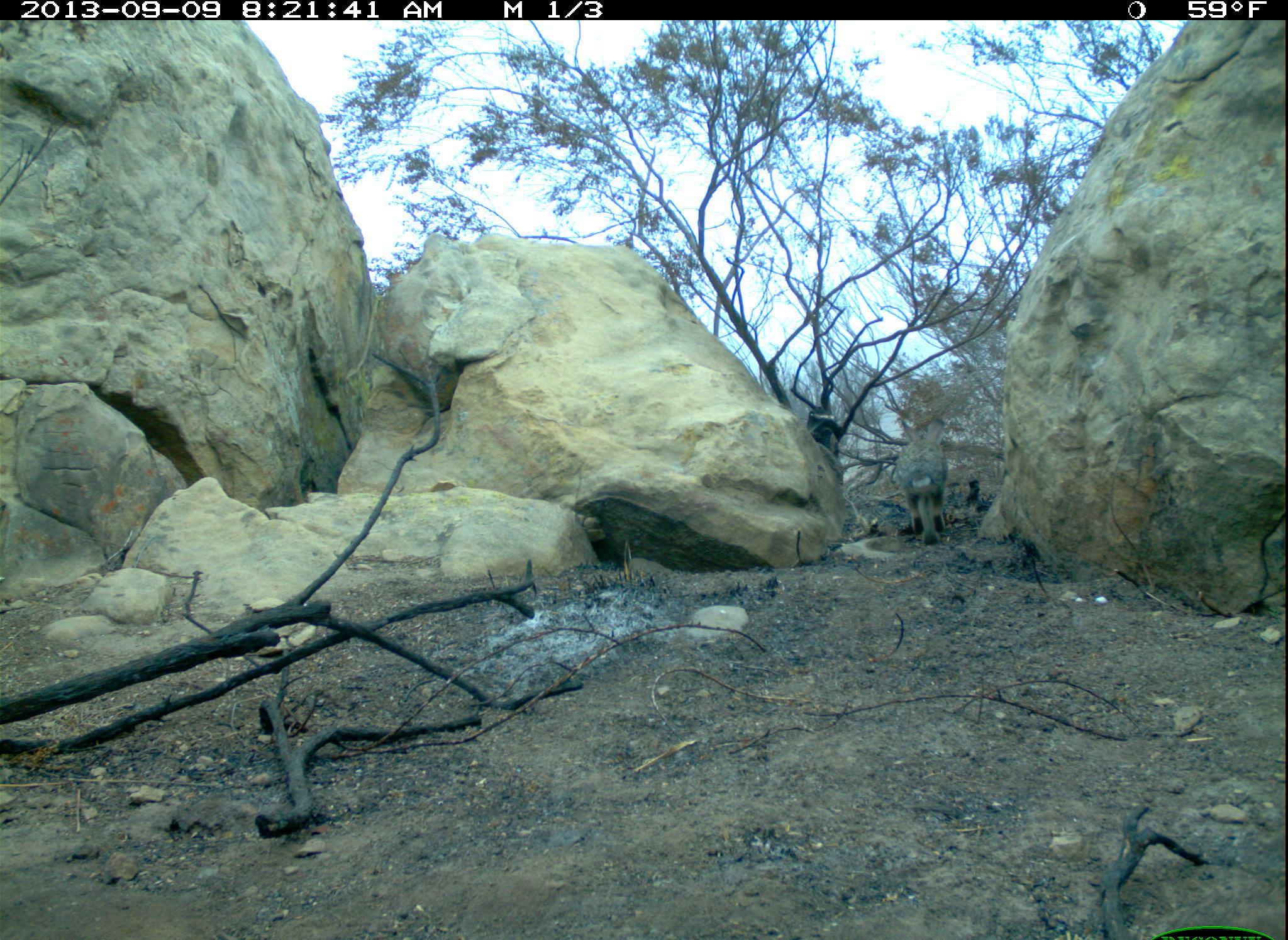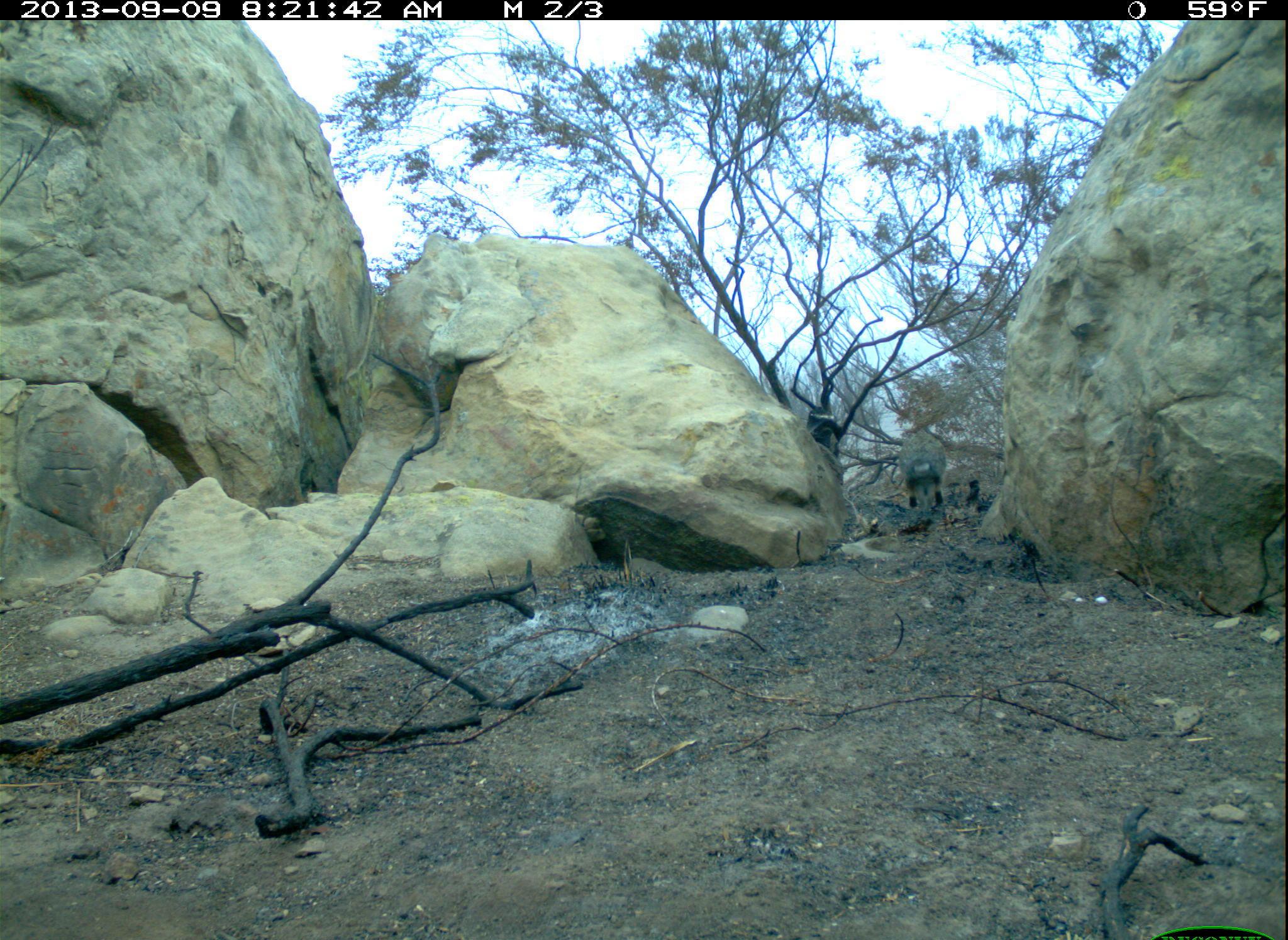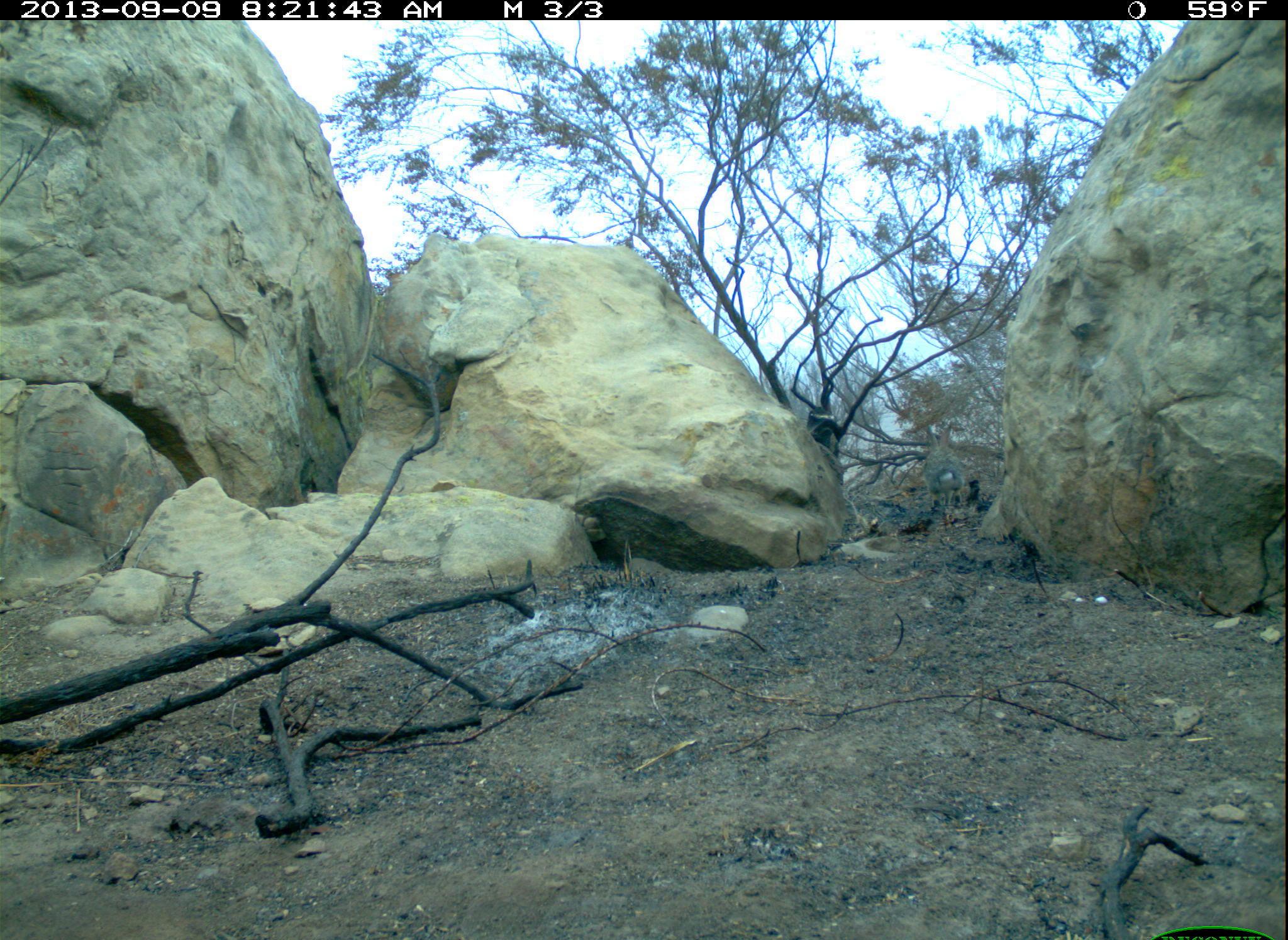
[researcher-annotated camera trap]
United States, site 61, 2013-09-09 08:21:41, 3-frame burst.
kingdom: Animalia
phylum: Chordata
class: Mammalia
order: Lagomorpha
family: Leporidae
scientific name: Leporidae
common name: rabbits and hares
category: rabbit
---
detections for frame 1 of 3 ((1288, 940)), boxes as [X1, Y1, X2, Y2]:
rabbit: [873, 428, 980, 562]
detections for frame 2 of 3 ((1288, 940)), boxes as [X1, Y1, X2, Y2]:
rabbit: [882, 390, 980, 554]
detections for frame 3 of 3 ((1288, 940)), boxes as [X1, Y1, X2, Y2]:
rabbit: [910, 411, 977, 506]